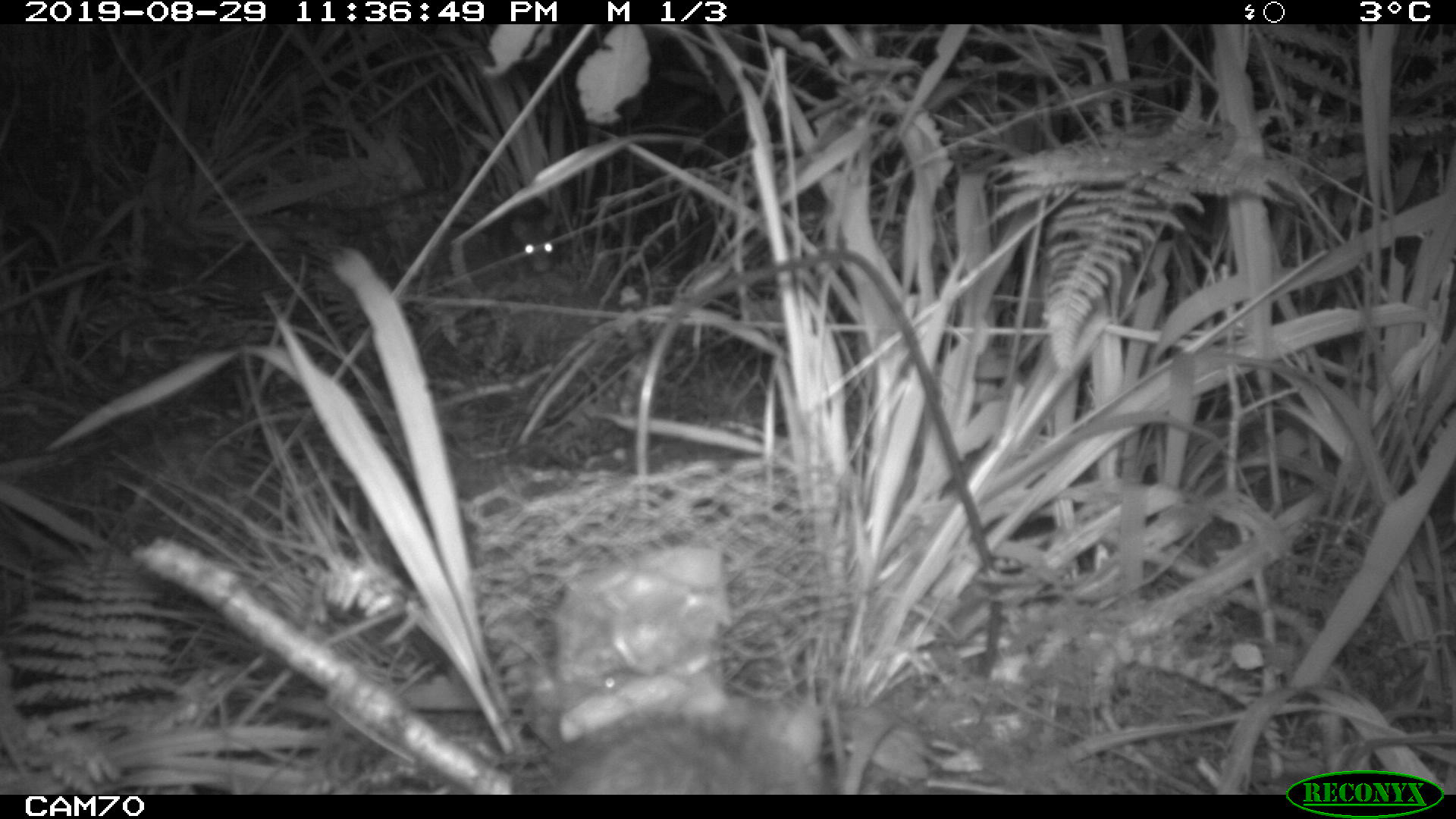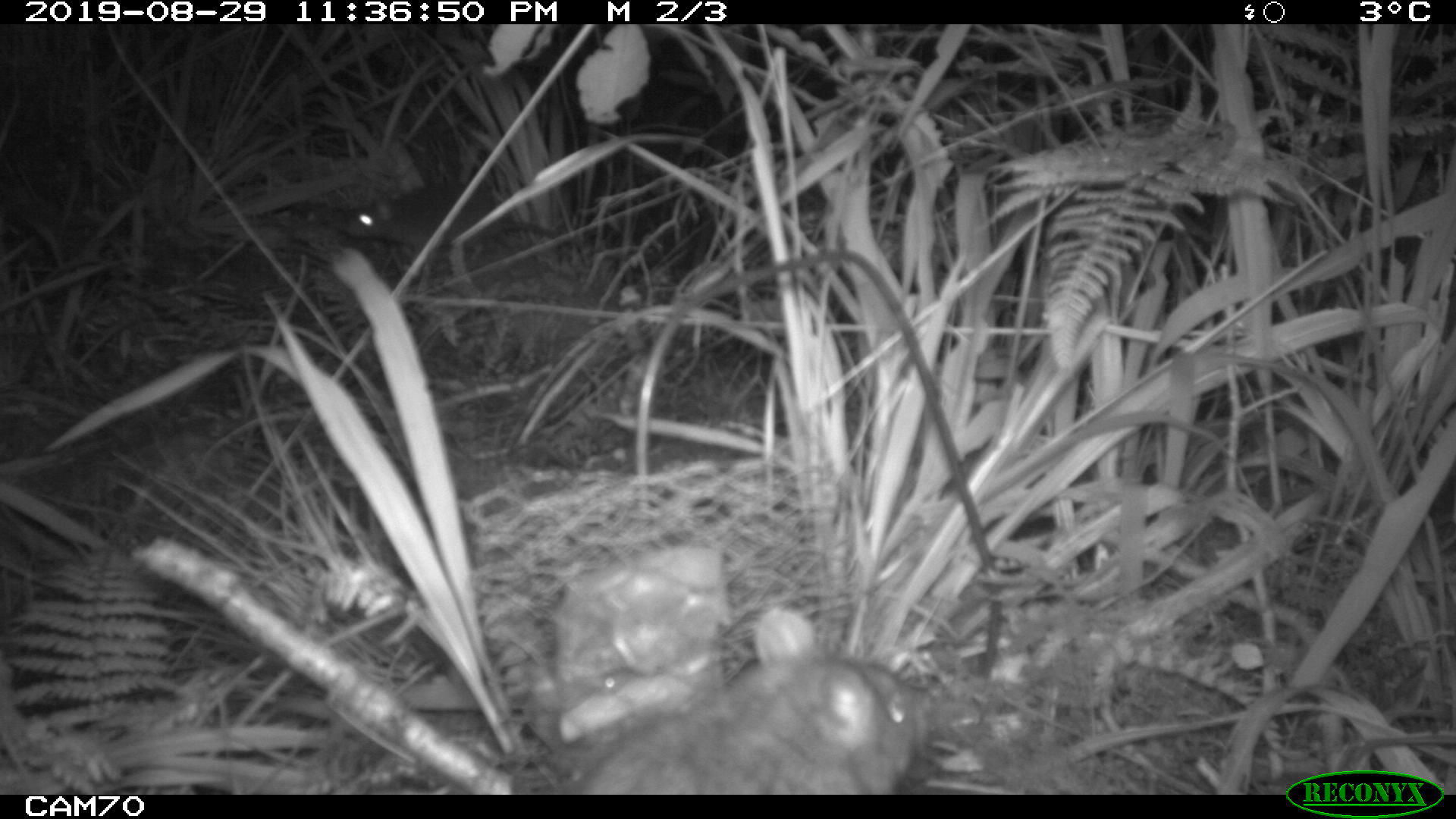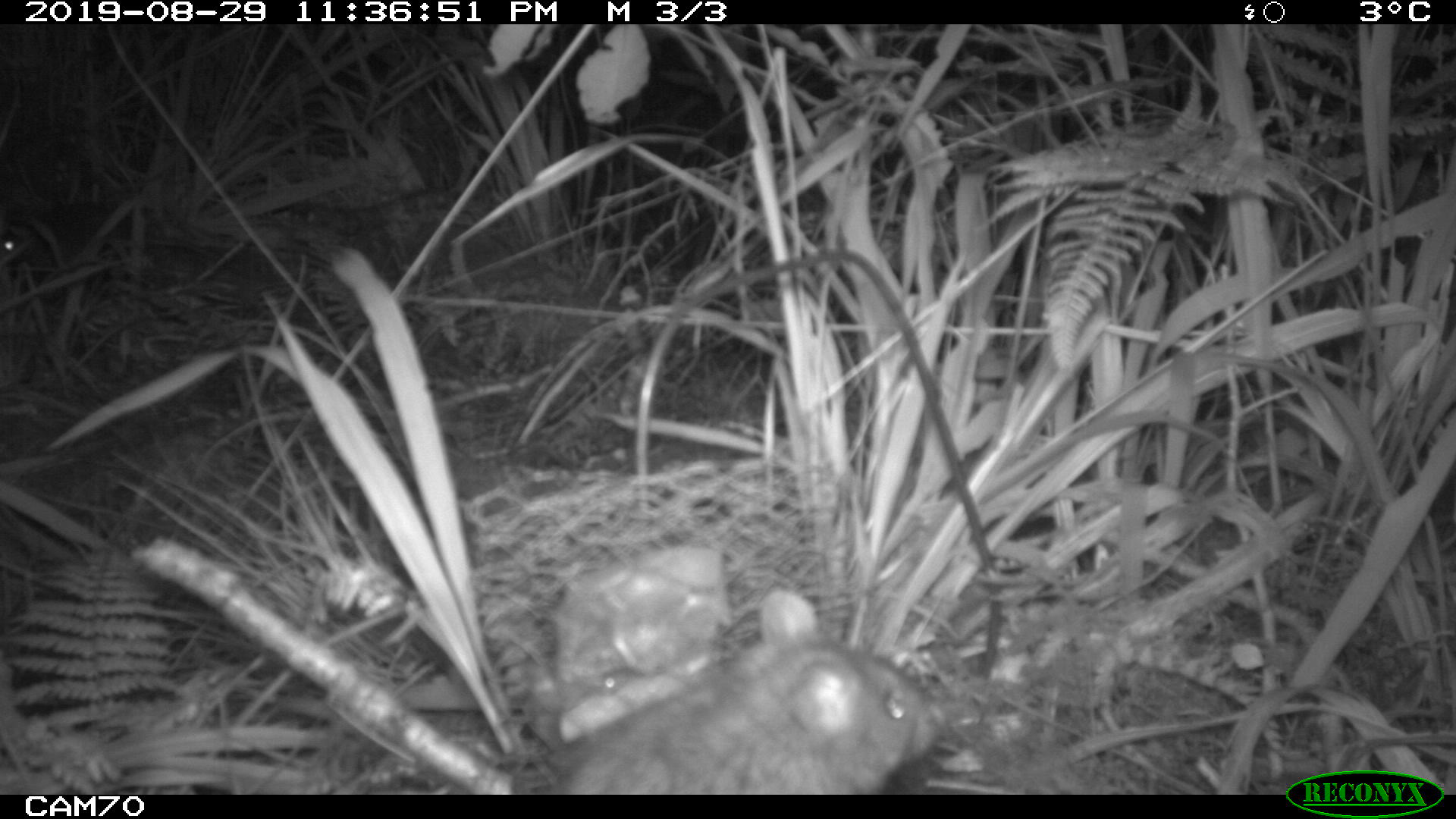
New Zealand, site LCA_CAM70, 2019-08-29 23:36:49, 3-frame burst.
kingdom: Animalia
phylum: Chordata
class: Mammalia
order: Rodentia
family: Muridae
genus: Rattus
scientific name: Rattus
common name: rat